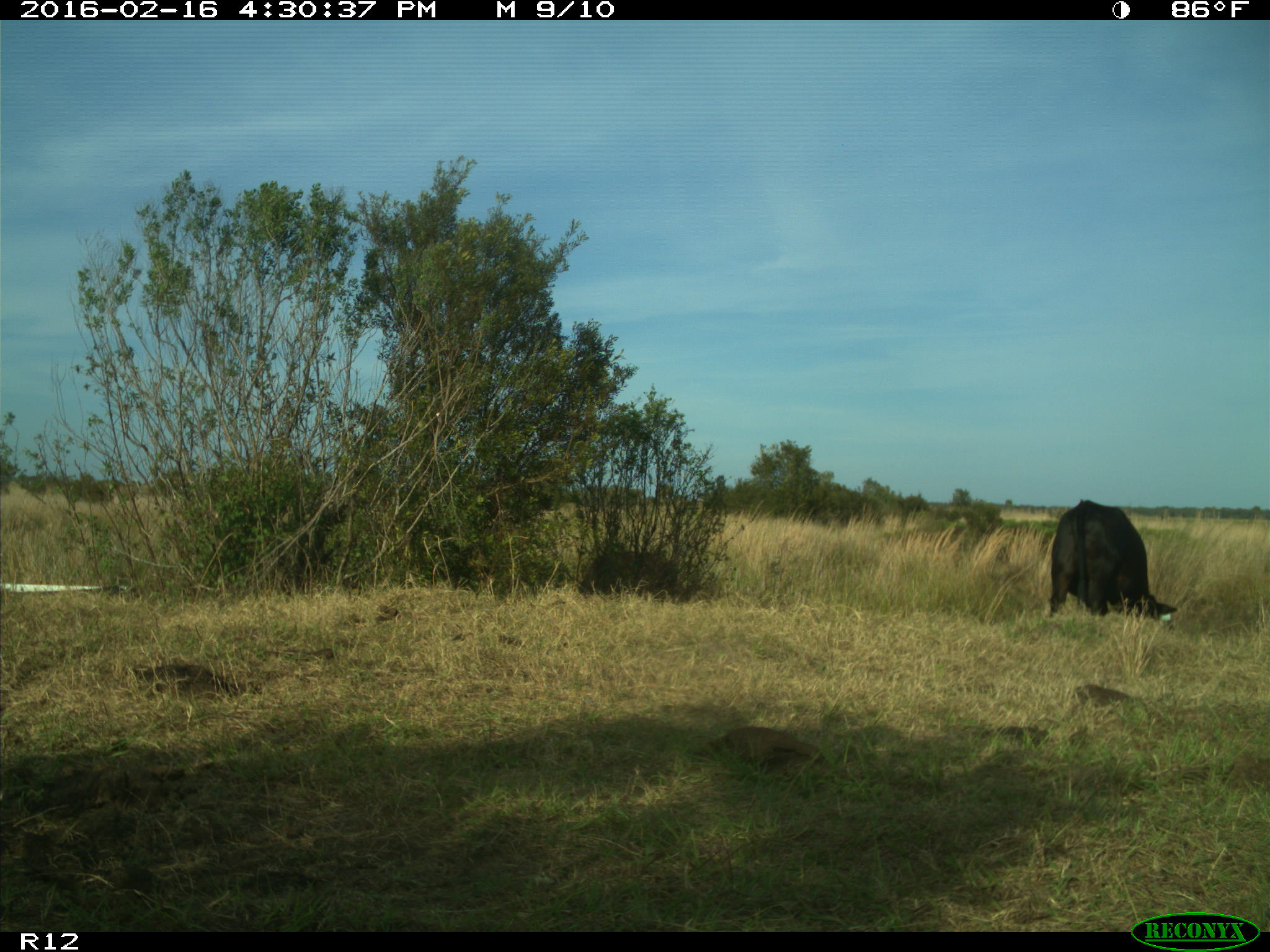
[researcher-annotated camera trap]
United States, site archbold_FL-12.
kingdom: Animalia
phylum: Chordata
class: Mammalia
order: Artiodactyla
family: Bovidae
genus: Bos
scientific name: Bos taurus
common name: domestic cow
Bos taurus (domestic cow).